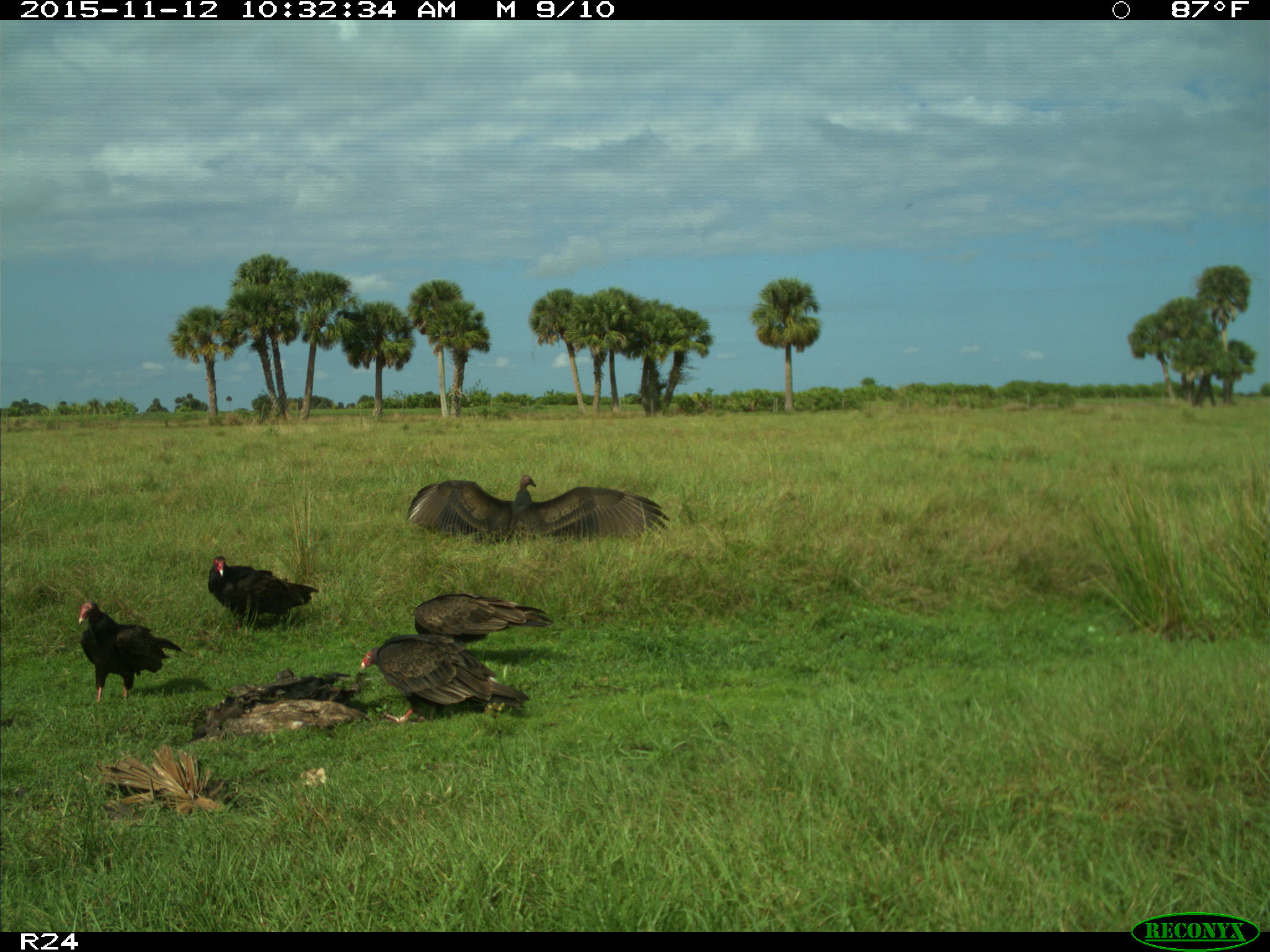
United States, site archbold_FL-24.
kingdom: Animalia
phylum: Chordata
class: Aves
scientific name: Aves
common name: birds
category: unidentified bird